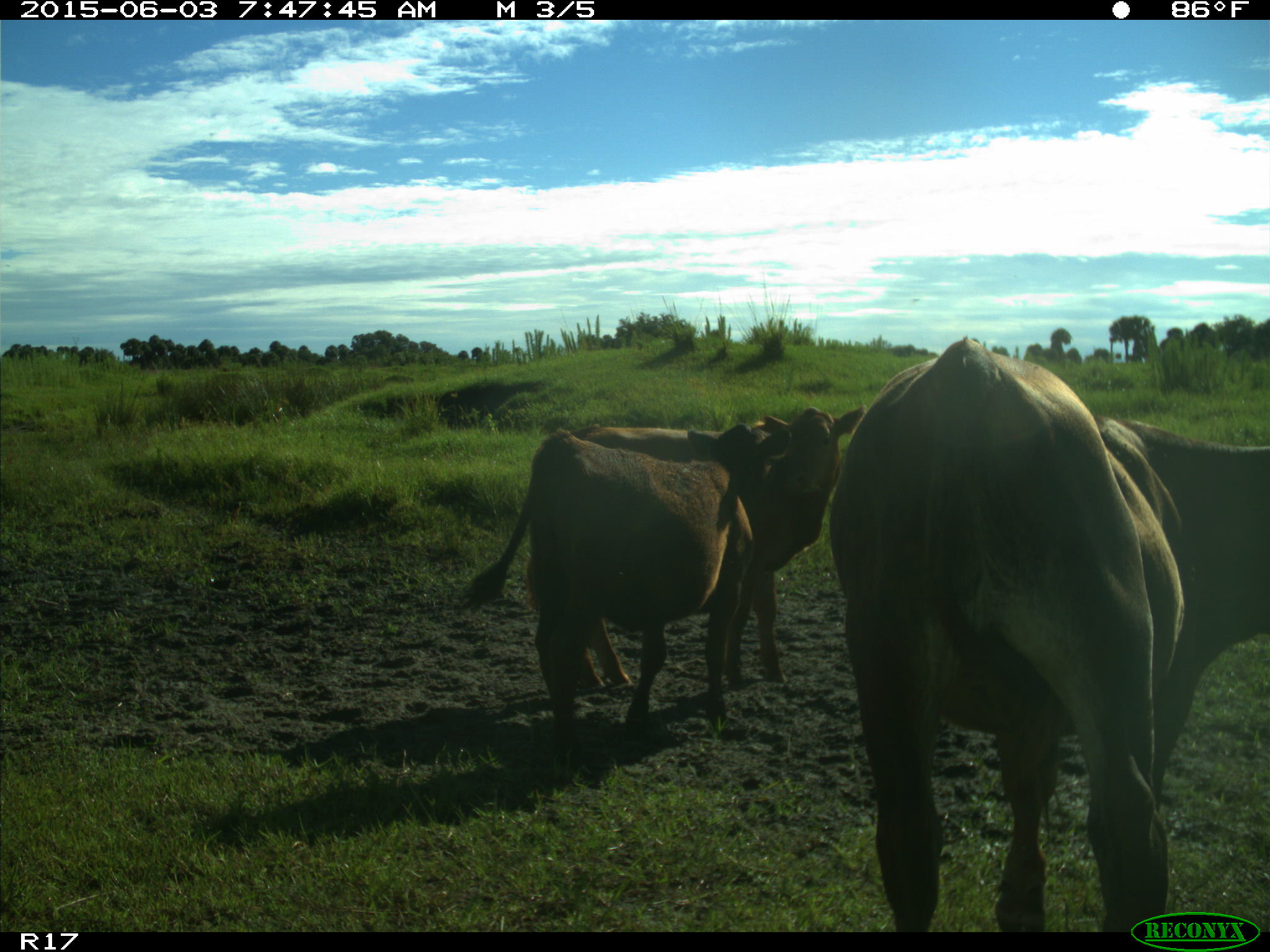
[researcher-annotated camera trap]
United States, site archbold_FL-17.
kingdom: Animalia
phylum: Chordata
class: Mammalia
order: Artiodactyla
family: Bovidae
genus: Bos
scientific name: Bos taurus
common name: domestic cow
Bos taurus (domestic cow).